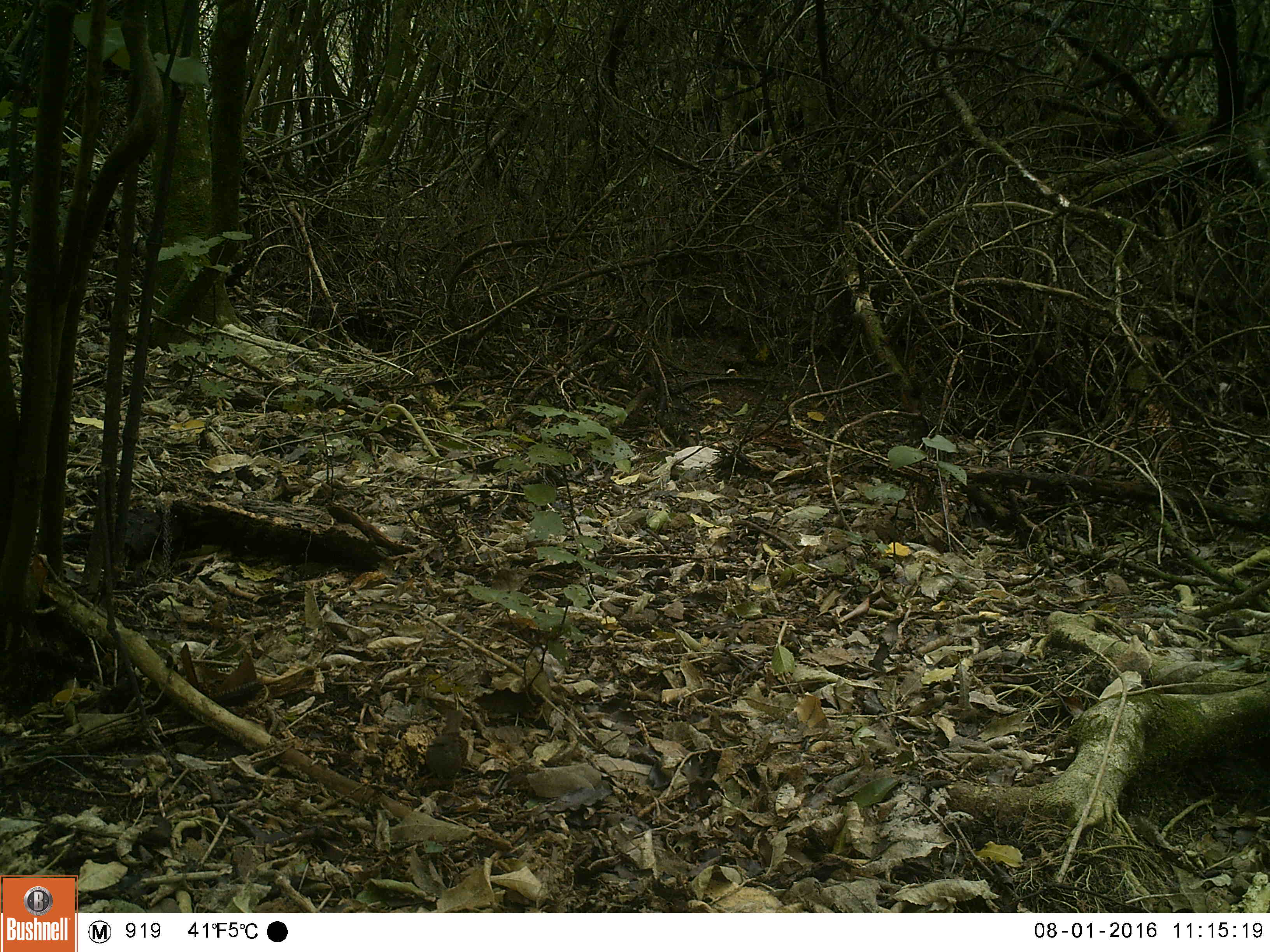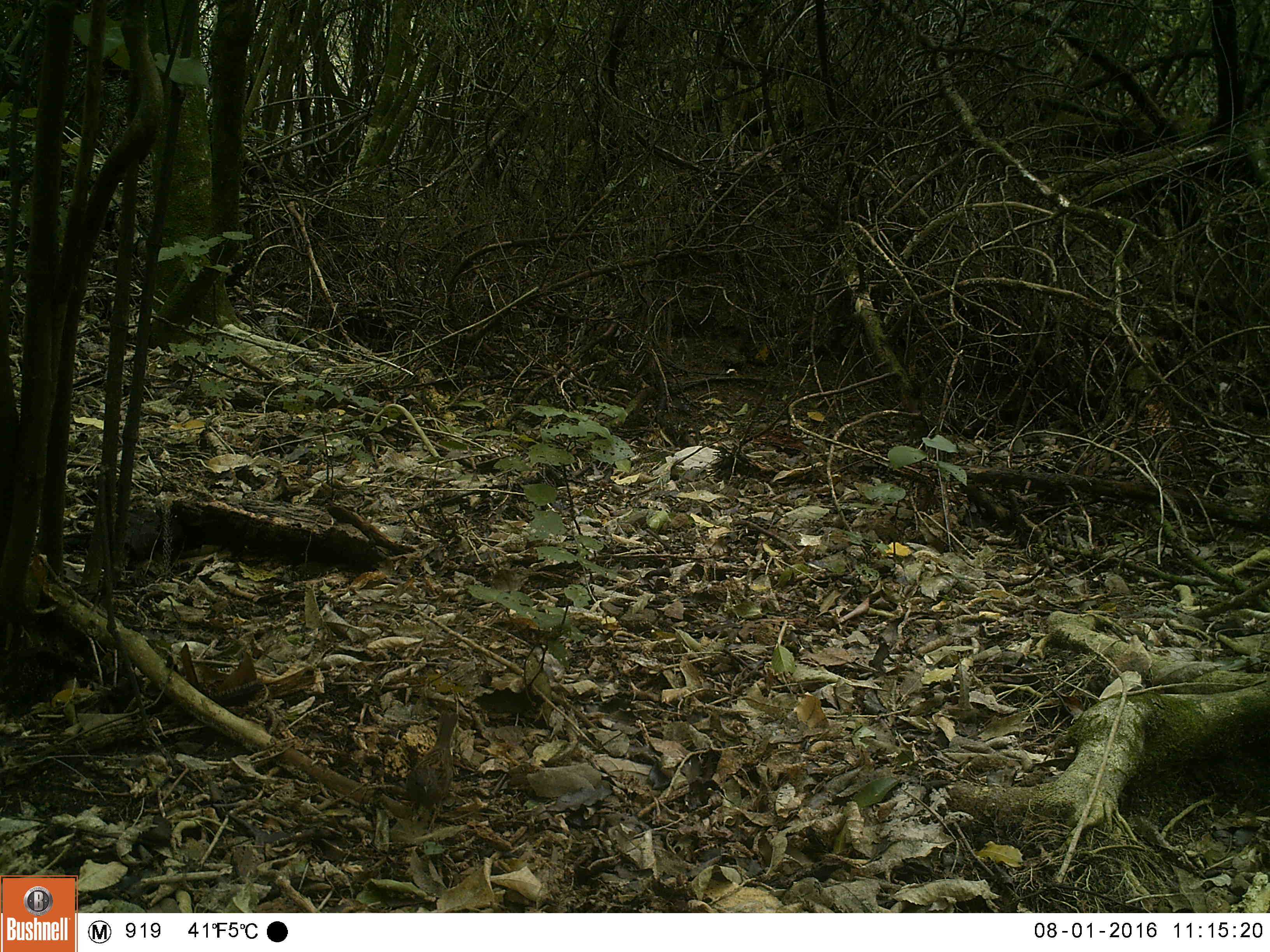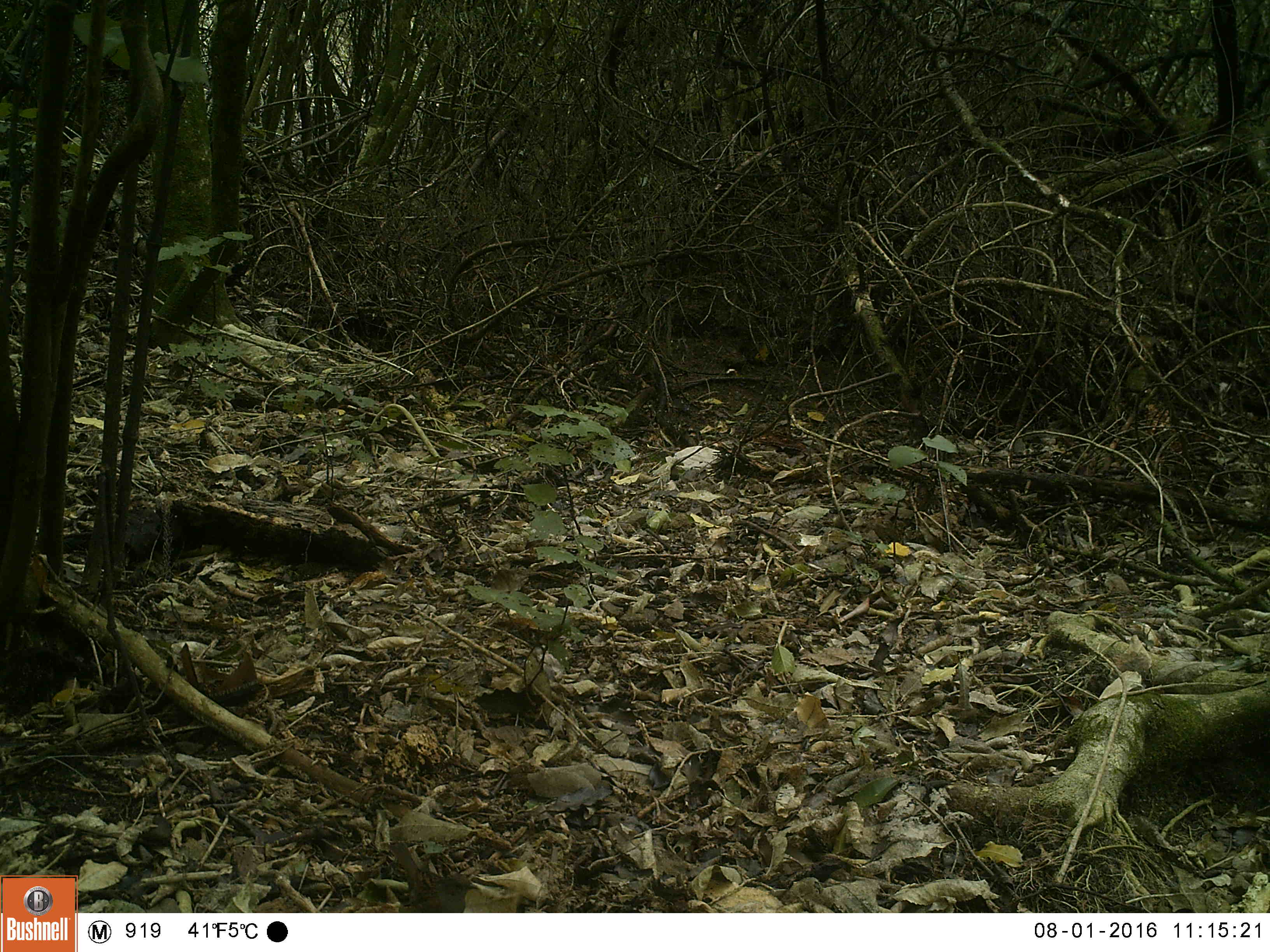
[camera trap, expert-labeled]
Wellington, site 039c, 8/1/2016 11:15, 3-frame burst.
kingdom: Animalia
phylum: Chordata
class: Aves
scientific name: Aves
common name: bird